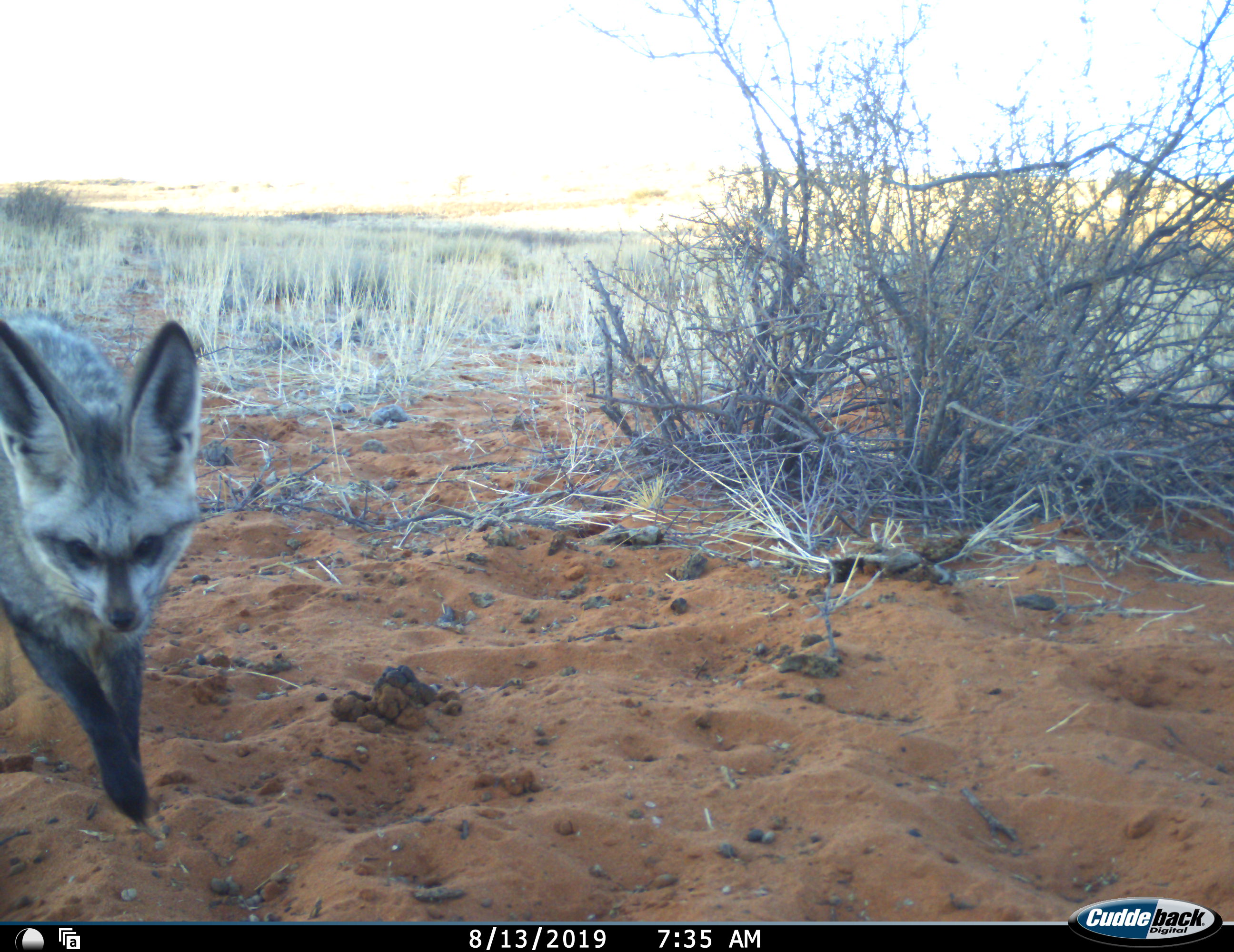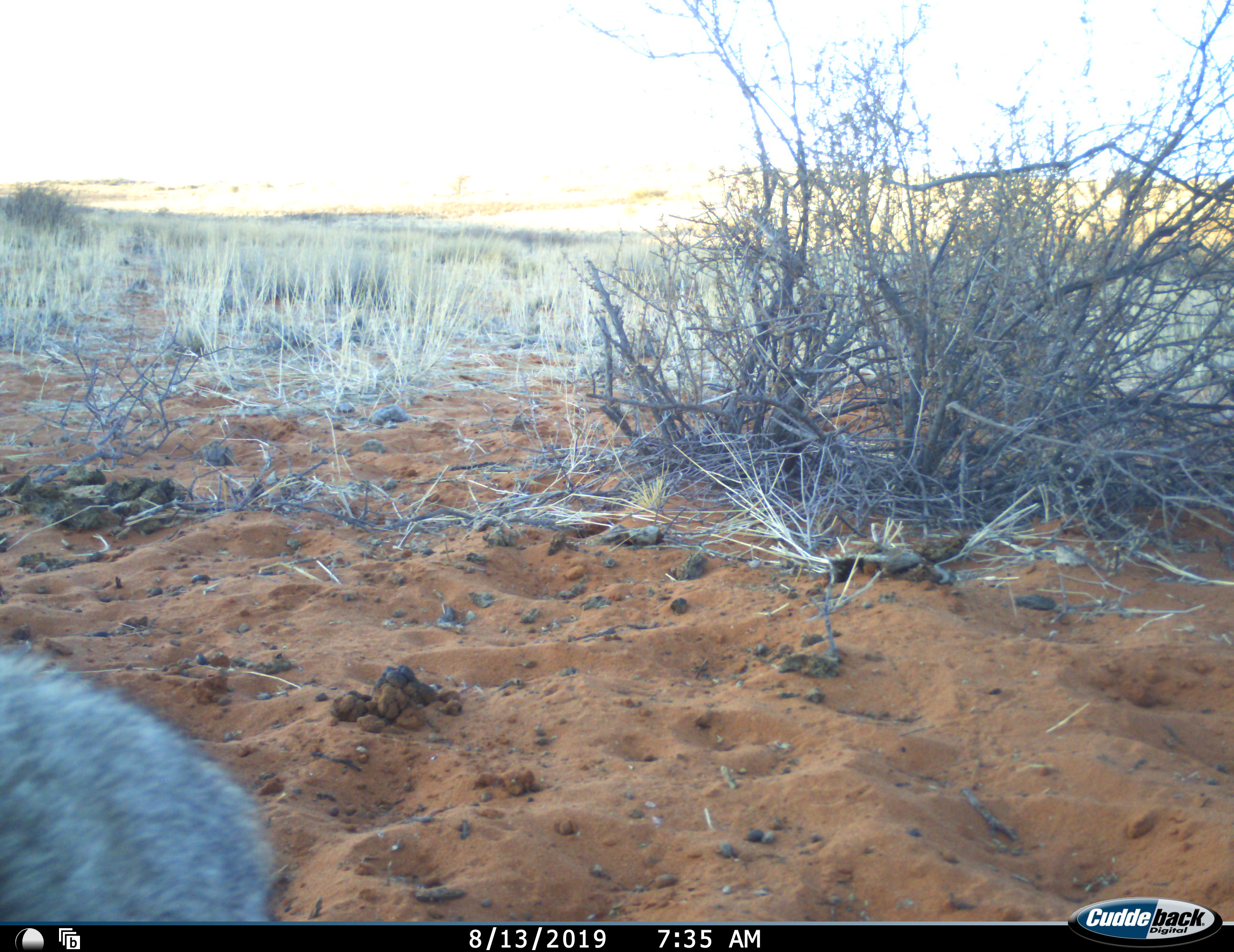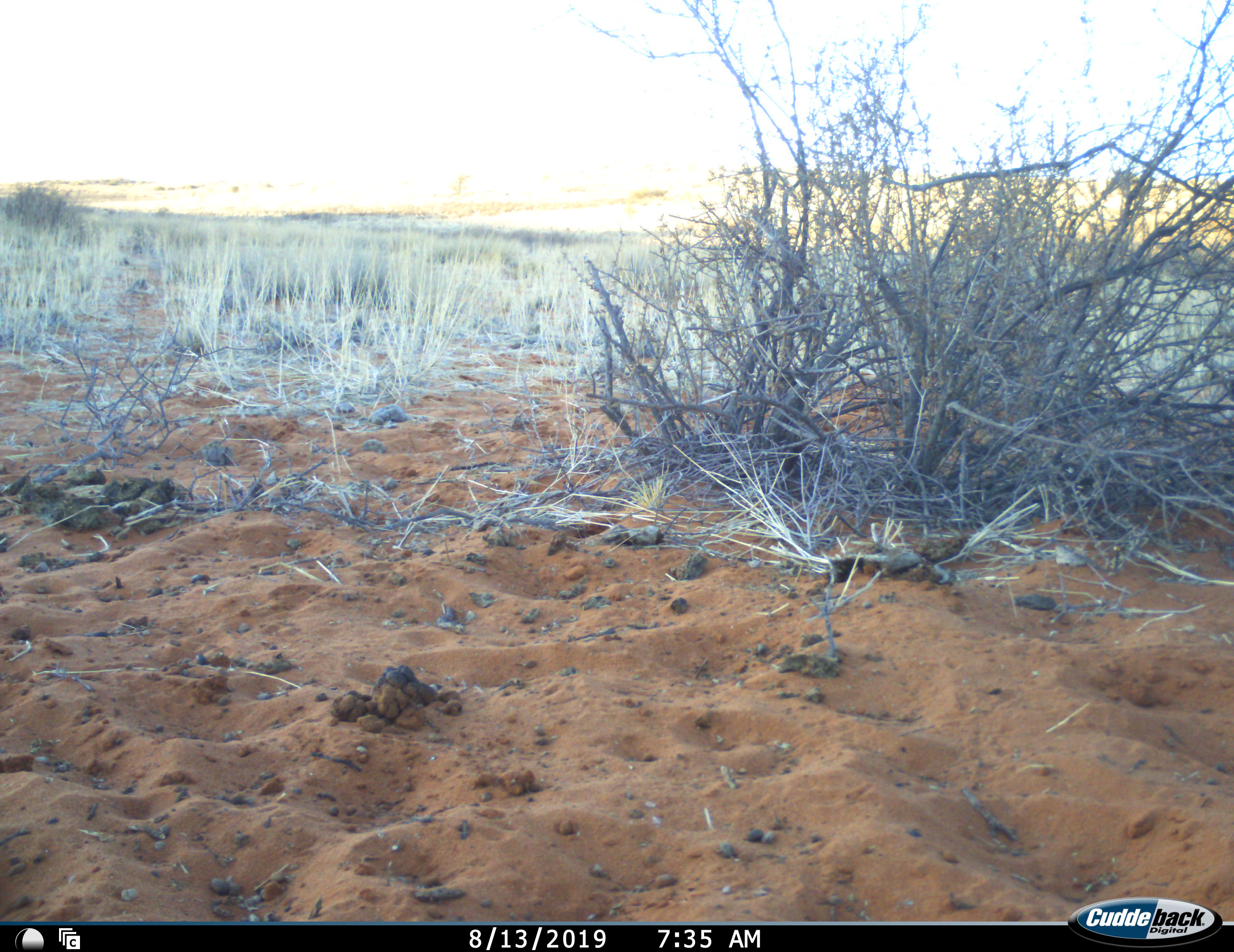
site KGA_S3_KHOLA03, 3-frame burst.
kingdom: Animalia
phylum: Chordata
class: Mammalia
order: Carnivora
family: Canidae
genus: Otocyon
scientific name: Otocyon megalotis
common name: bat-eared fox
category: foxbateared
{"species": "foxbateared (bat-eared fox) (Otocyon megalotis)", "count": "1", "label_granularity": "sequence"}